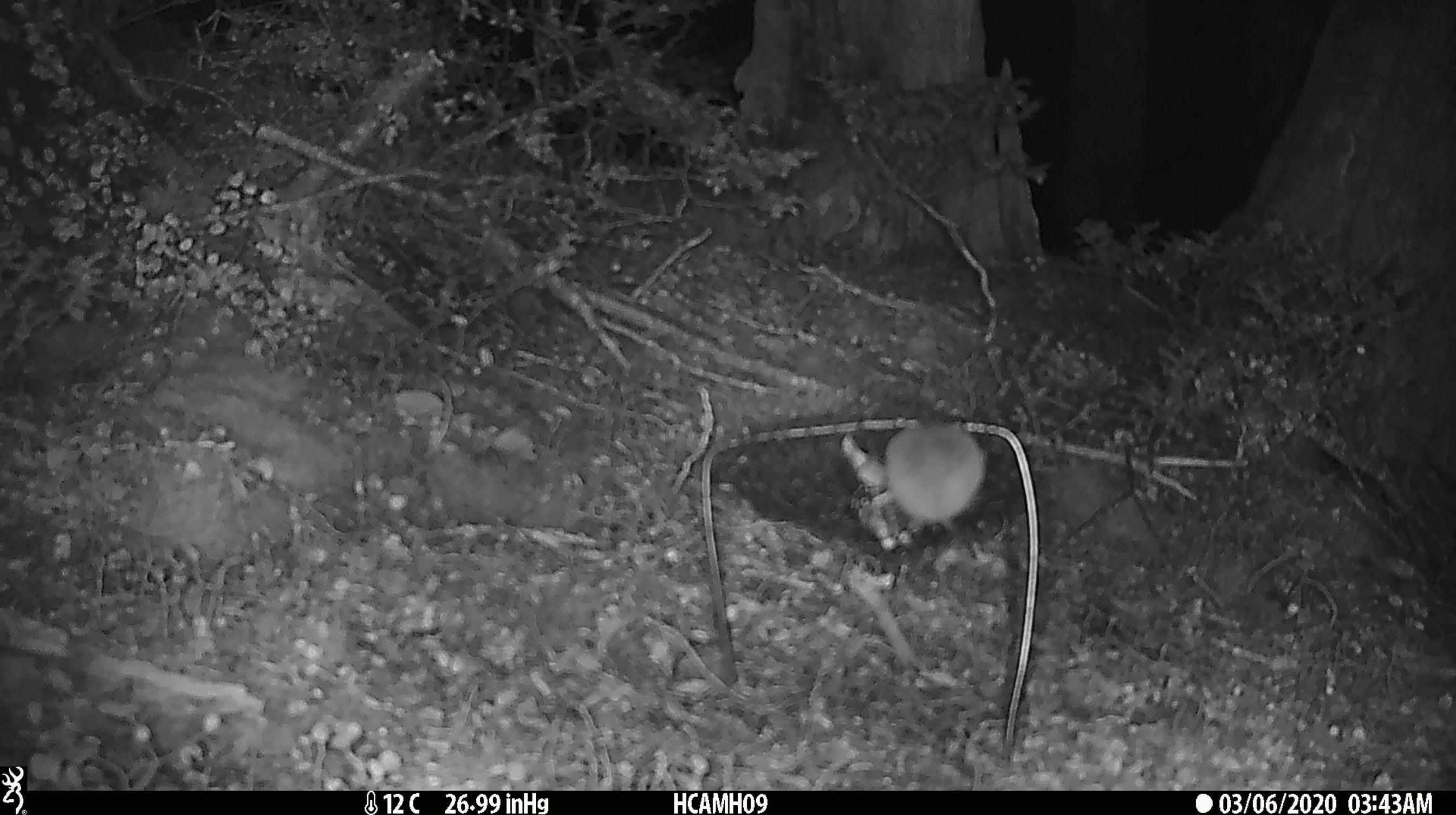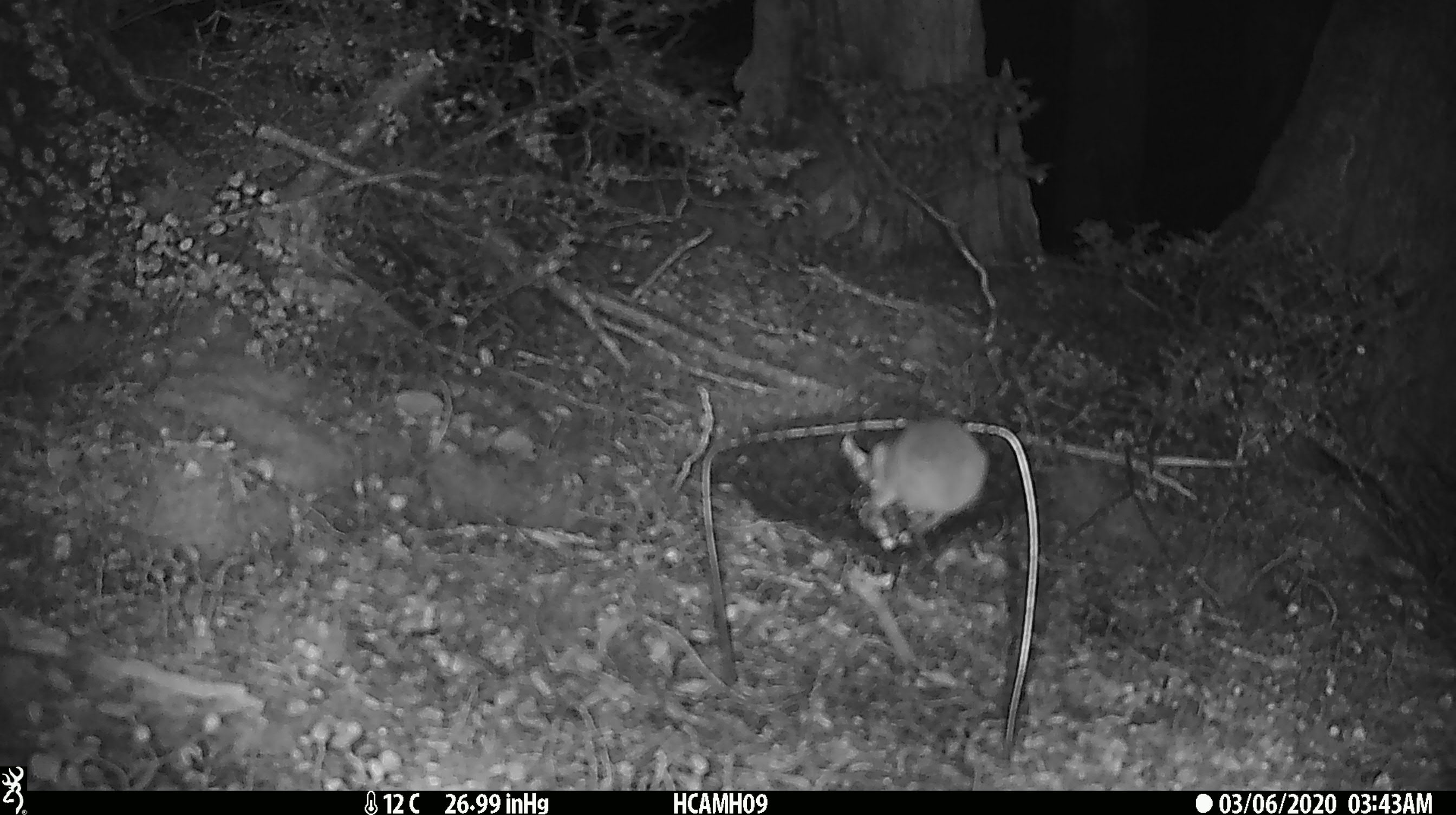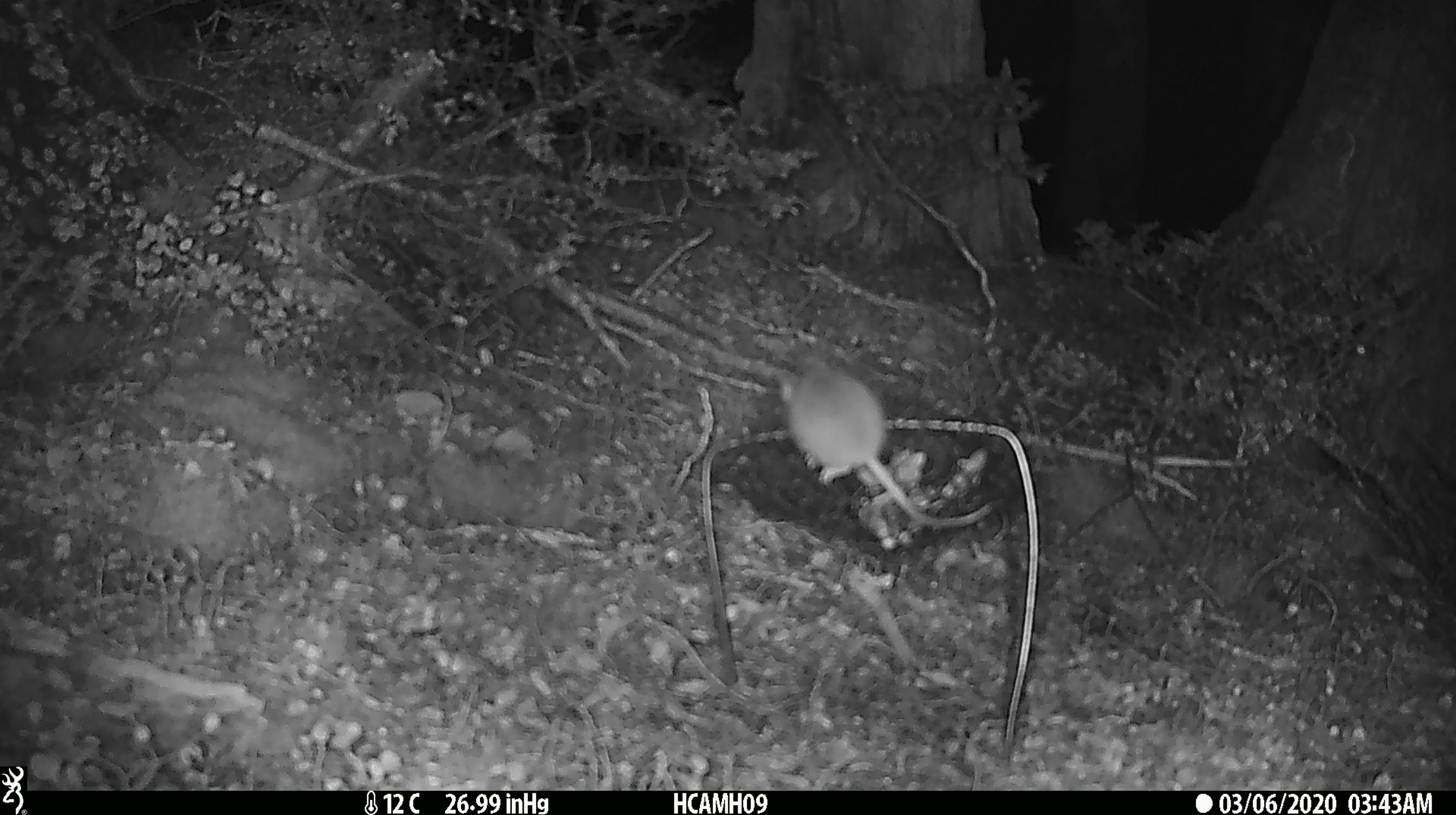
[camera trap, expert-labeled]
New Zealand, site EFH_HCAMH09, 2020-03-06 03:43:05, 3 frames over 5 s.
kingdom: Animalia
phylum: Chordata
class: Mammalia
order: Rodentia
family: Muridae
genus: Mus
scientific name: Mus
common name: mouse